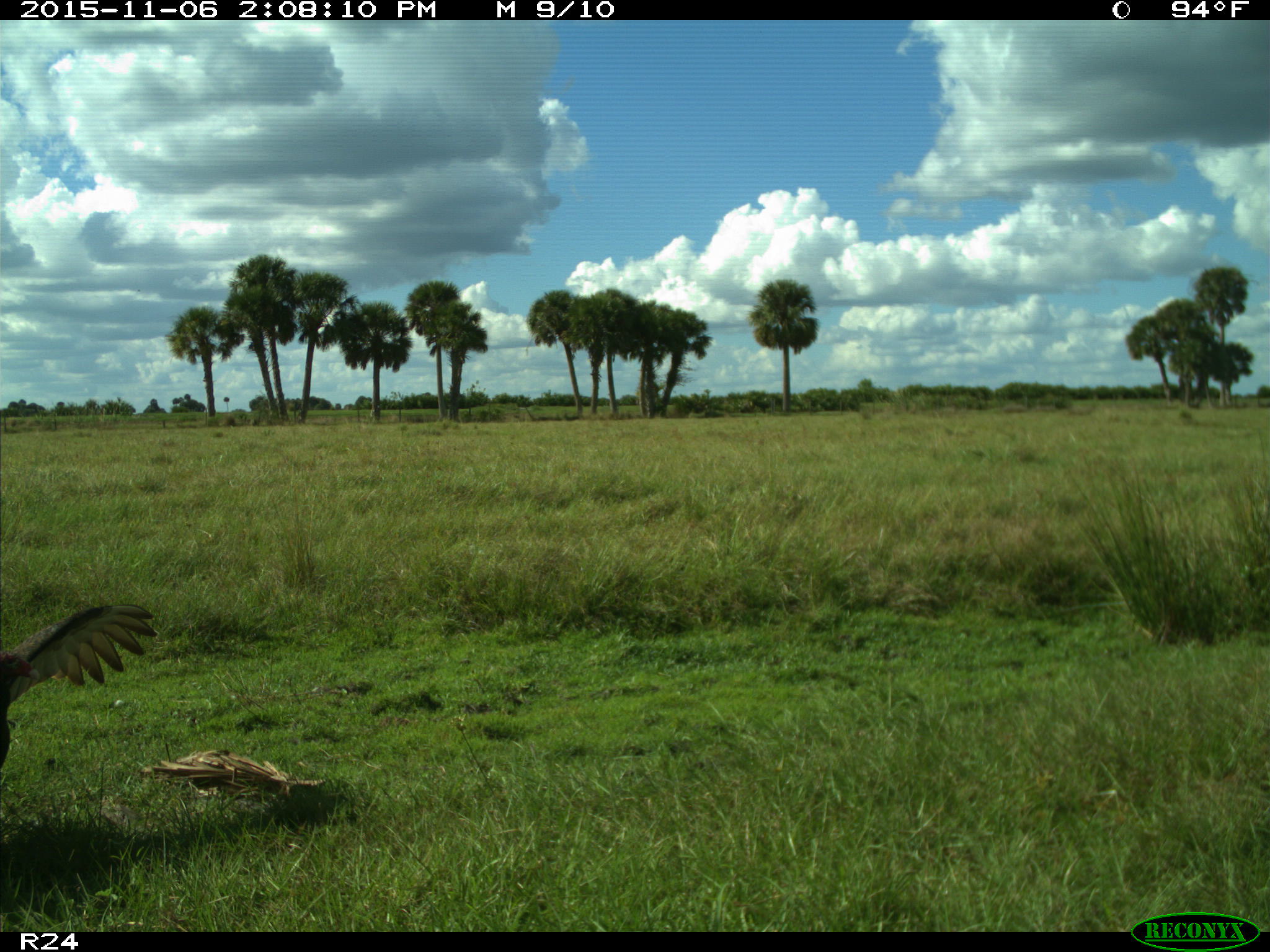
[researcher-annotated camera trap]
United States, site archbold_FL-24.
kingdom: Animalia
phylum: Chordata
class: Aves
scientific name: Aves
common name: birds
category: unidentified bird